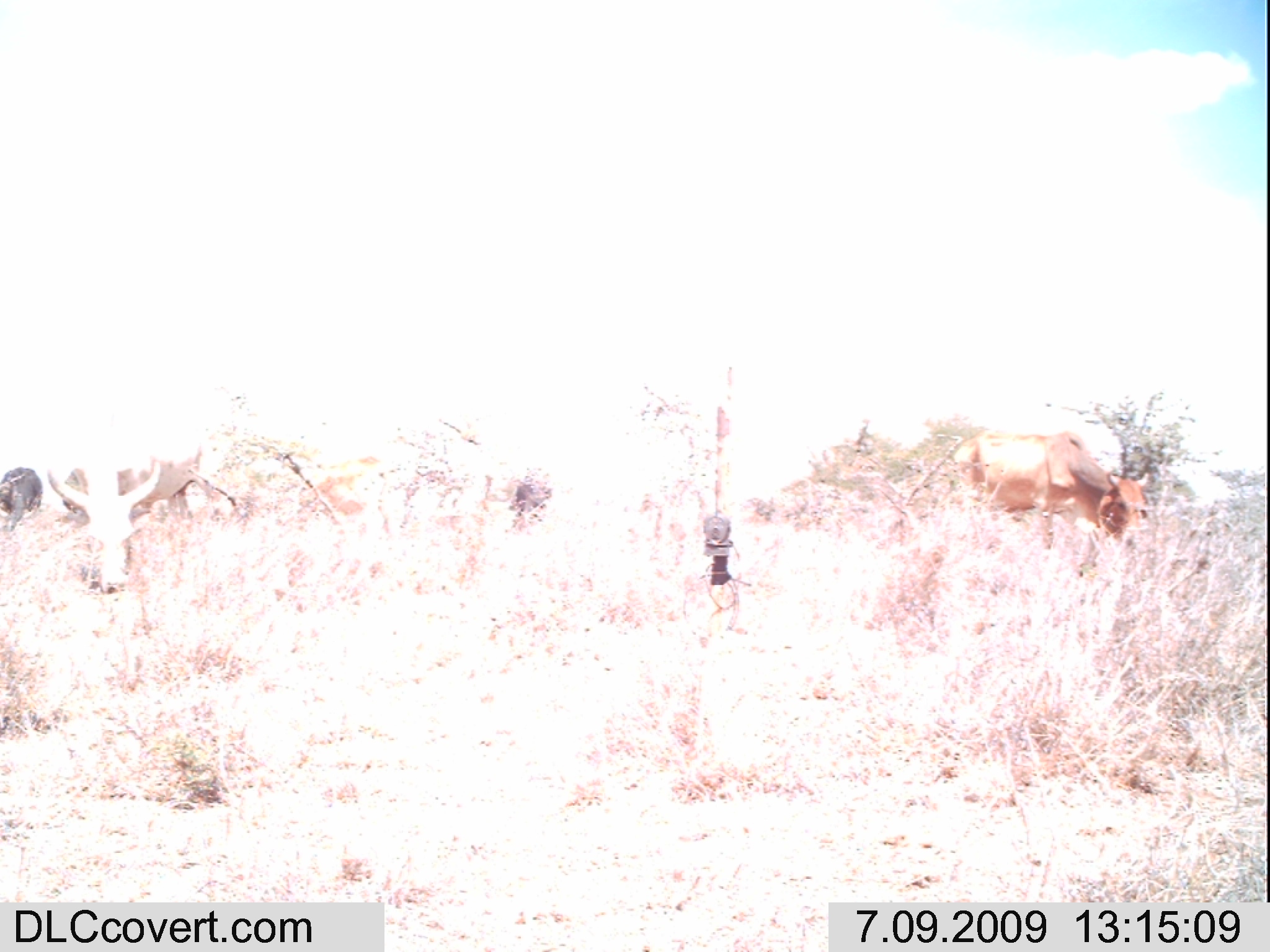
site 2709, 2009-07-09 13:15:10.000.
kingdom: Animalia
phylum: Chordata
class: Mammalia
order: Artiodactyla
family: Bovidae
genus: Bos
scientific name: Bos taurus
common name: domestic cattle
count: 6